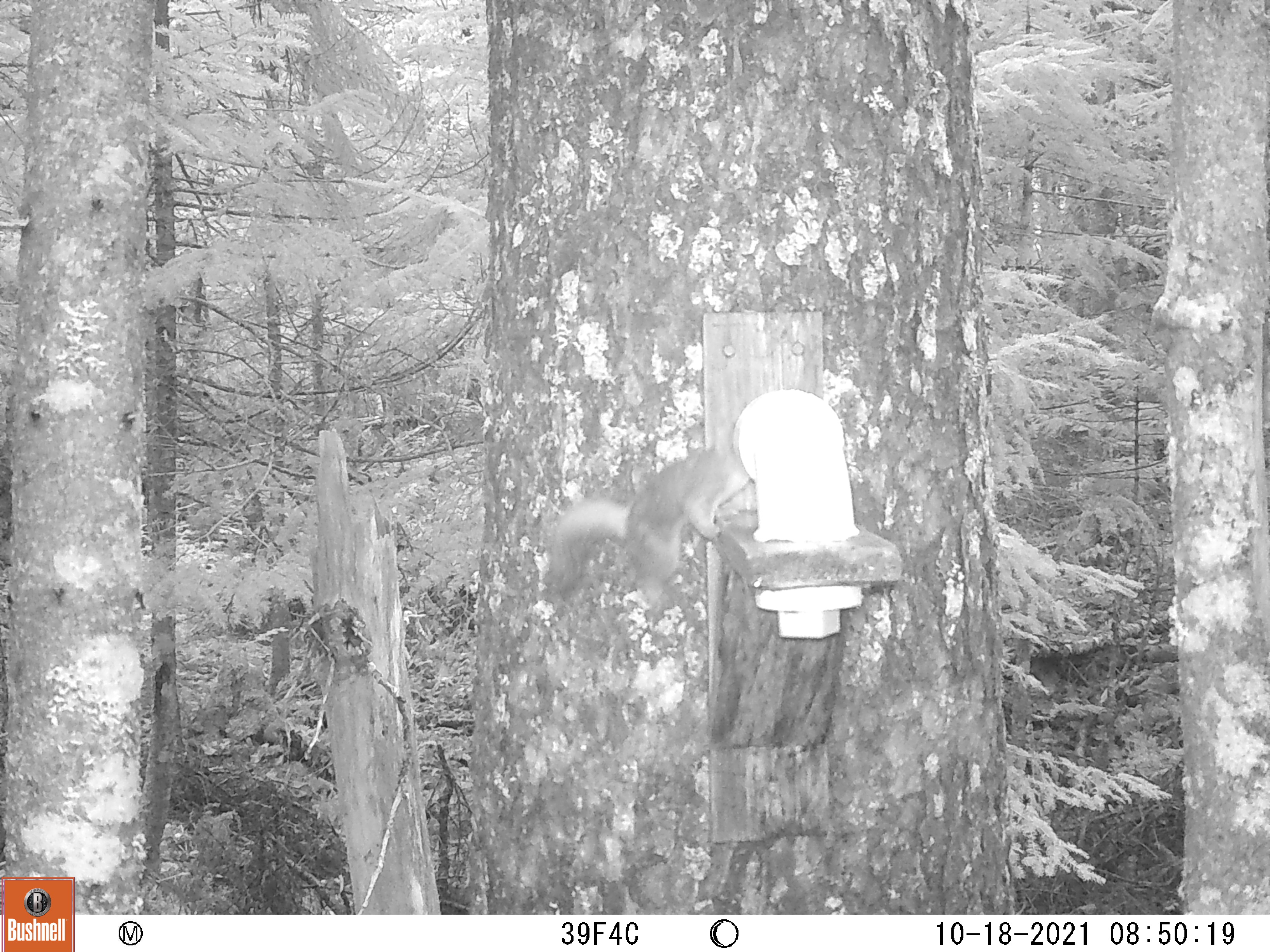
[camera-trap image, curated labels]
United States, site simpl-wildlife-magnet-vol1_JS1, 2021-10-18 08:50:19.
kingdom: Animalia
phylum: Chordata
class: Mammalia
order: Rodentia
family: Sciuridae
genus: Tamiasciurus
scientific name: Tamiasciurus hudsonicus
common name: red squirrel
Red squirrel (Tamiasciurus hudsonicus).